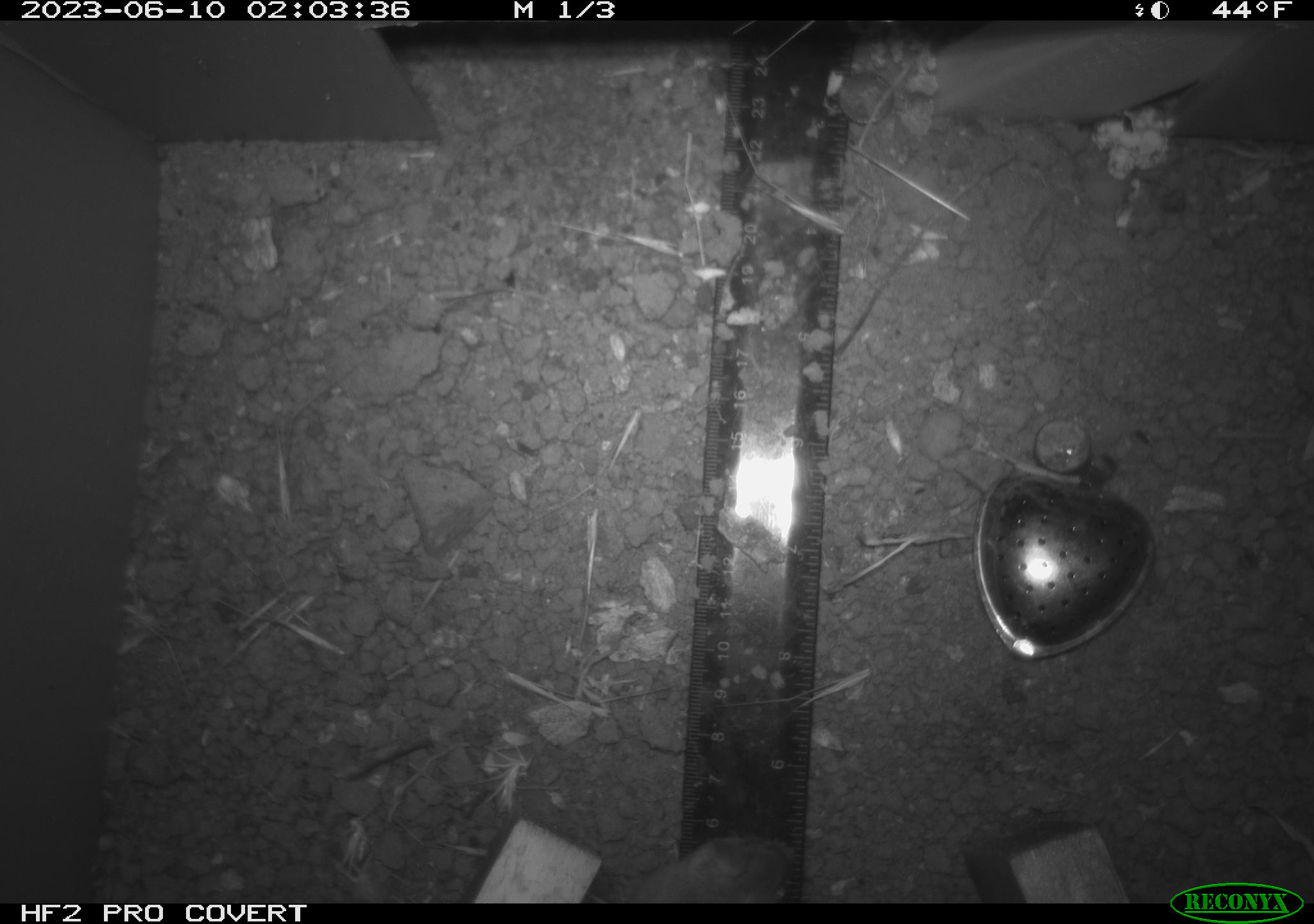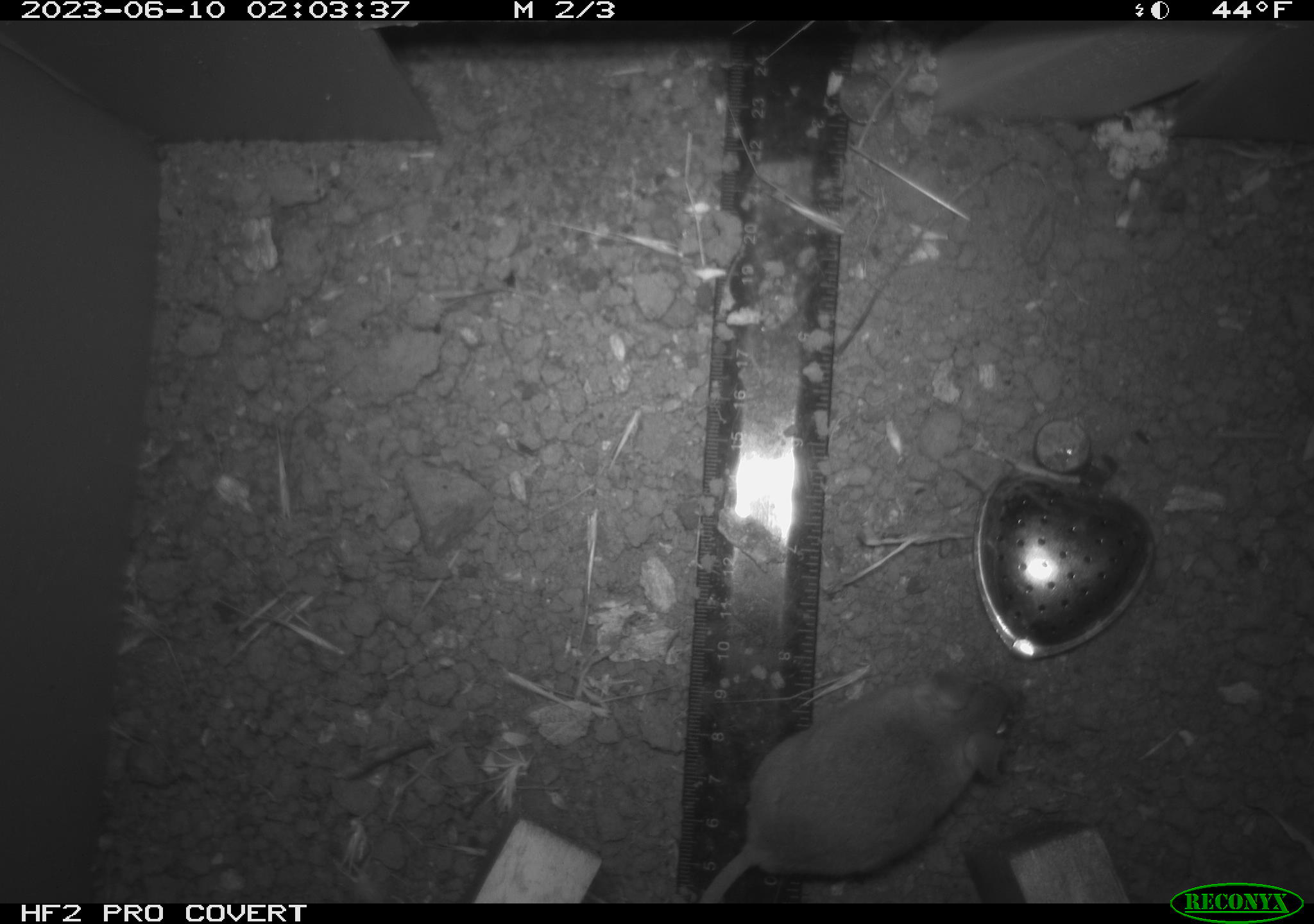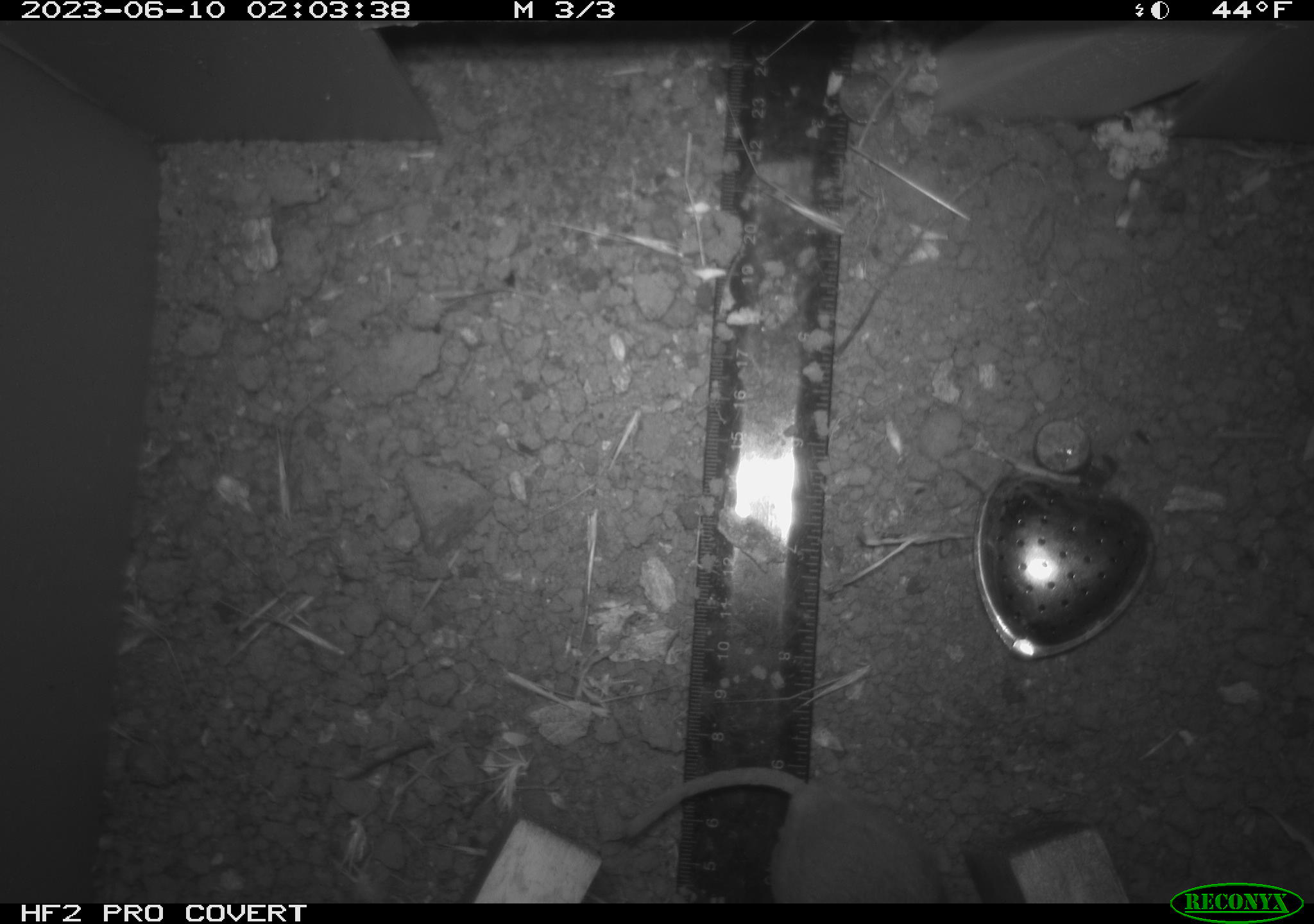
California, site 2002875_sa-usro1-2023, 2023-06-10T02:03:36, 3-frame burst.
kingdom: Animalia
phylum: Chordata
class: Mammalia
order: Rodentia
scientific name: Rodentia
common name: mouse species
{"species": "mouse species (Rodentia)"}